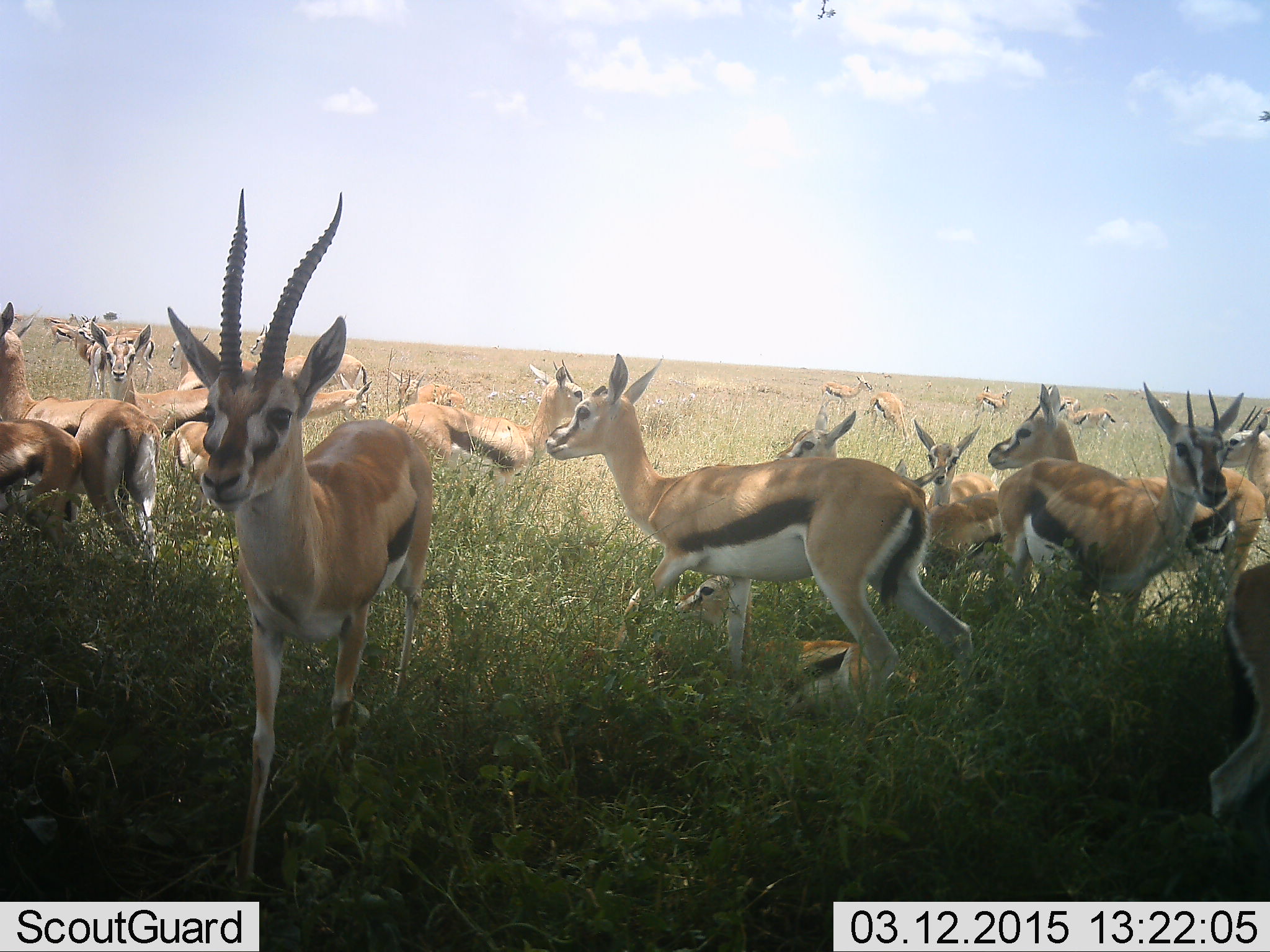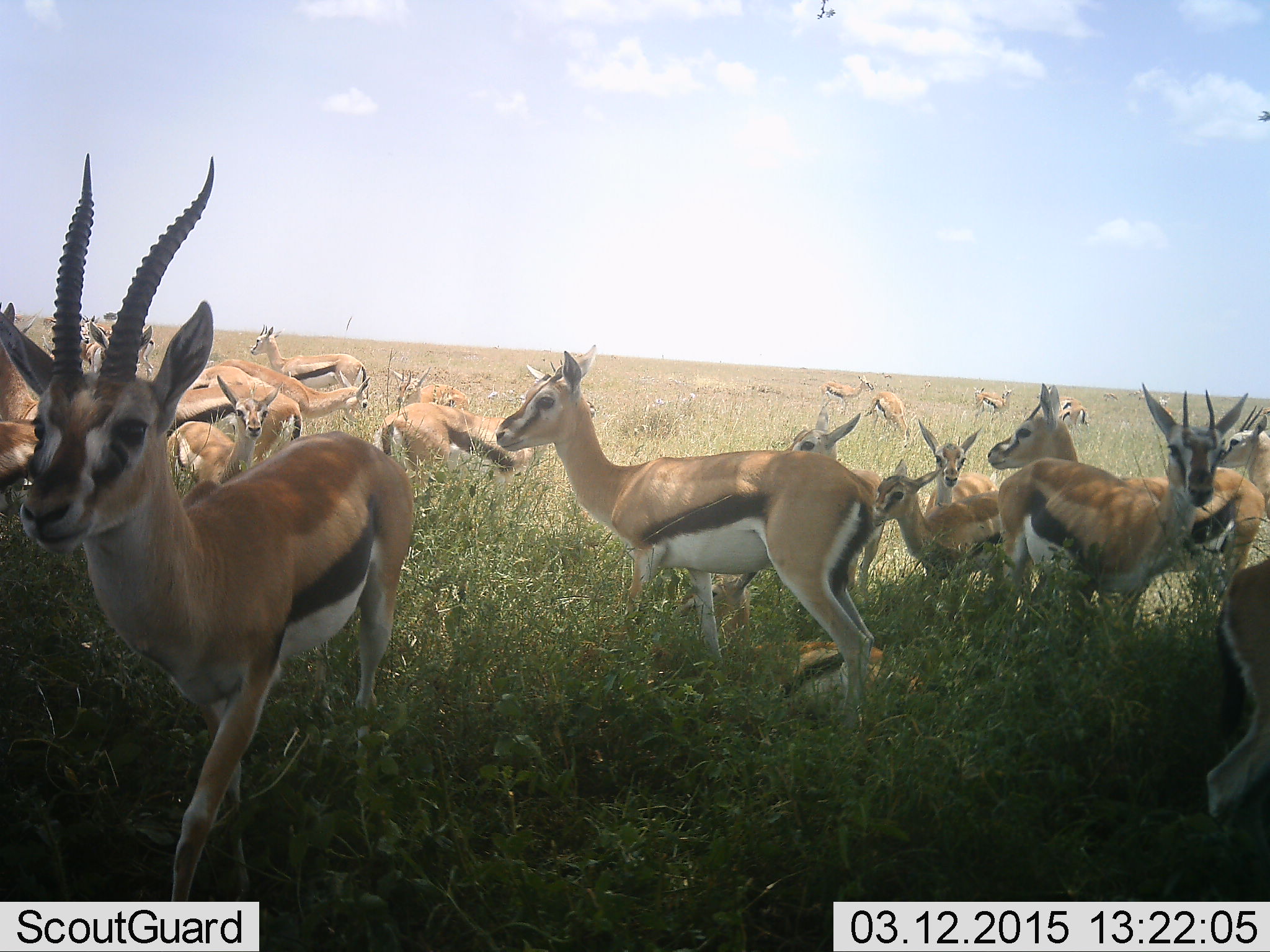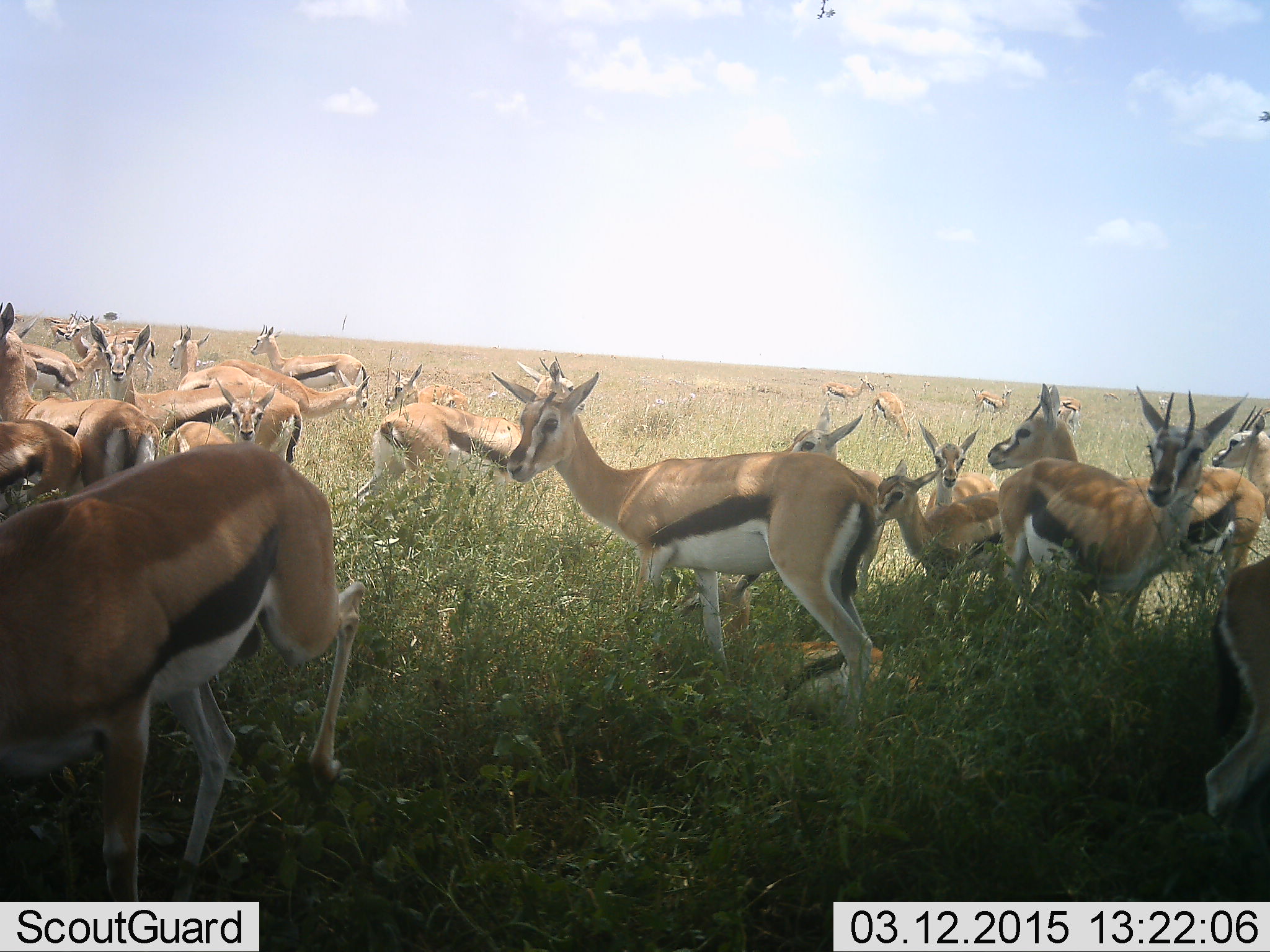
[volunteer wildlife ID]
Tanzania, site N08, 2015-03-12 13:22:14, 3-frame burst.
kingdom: Animalia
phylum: Chordata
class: Mammalia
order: Artiodactyla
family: Bovidae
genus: Eudorcas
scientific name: Eudorcas thomsonii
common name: thomson's gazelle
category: gazellethomsons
Gazellethomsons (thomson's gazelle) (Eudorcas thomsonii), count 11-50. Behavior (volunteer vote fractions): standing 90%, resting 60%, moving 70%, interacting 10%. Young present (vote fraction): 40%. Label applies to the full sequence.